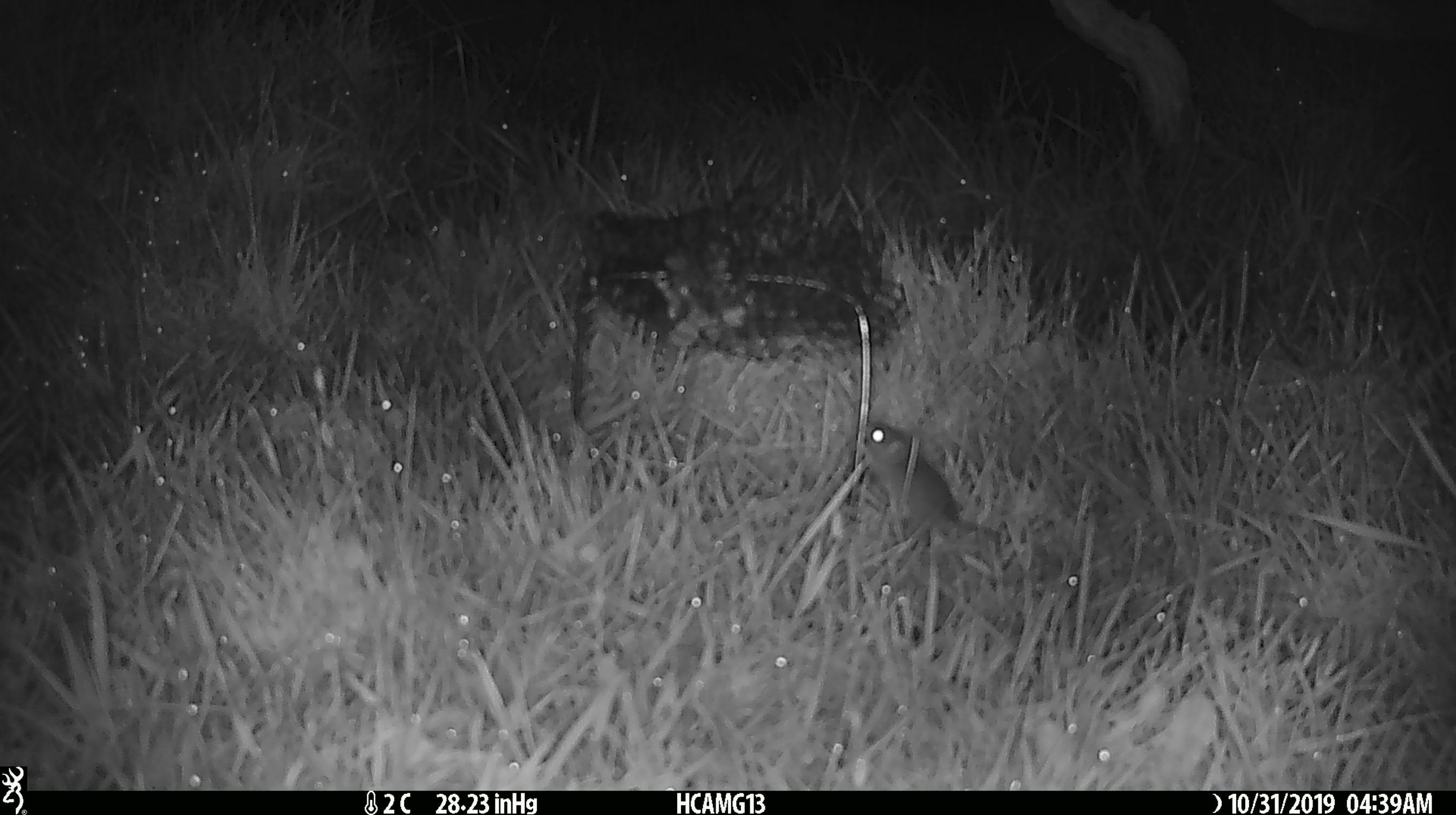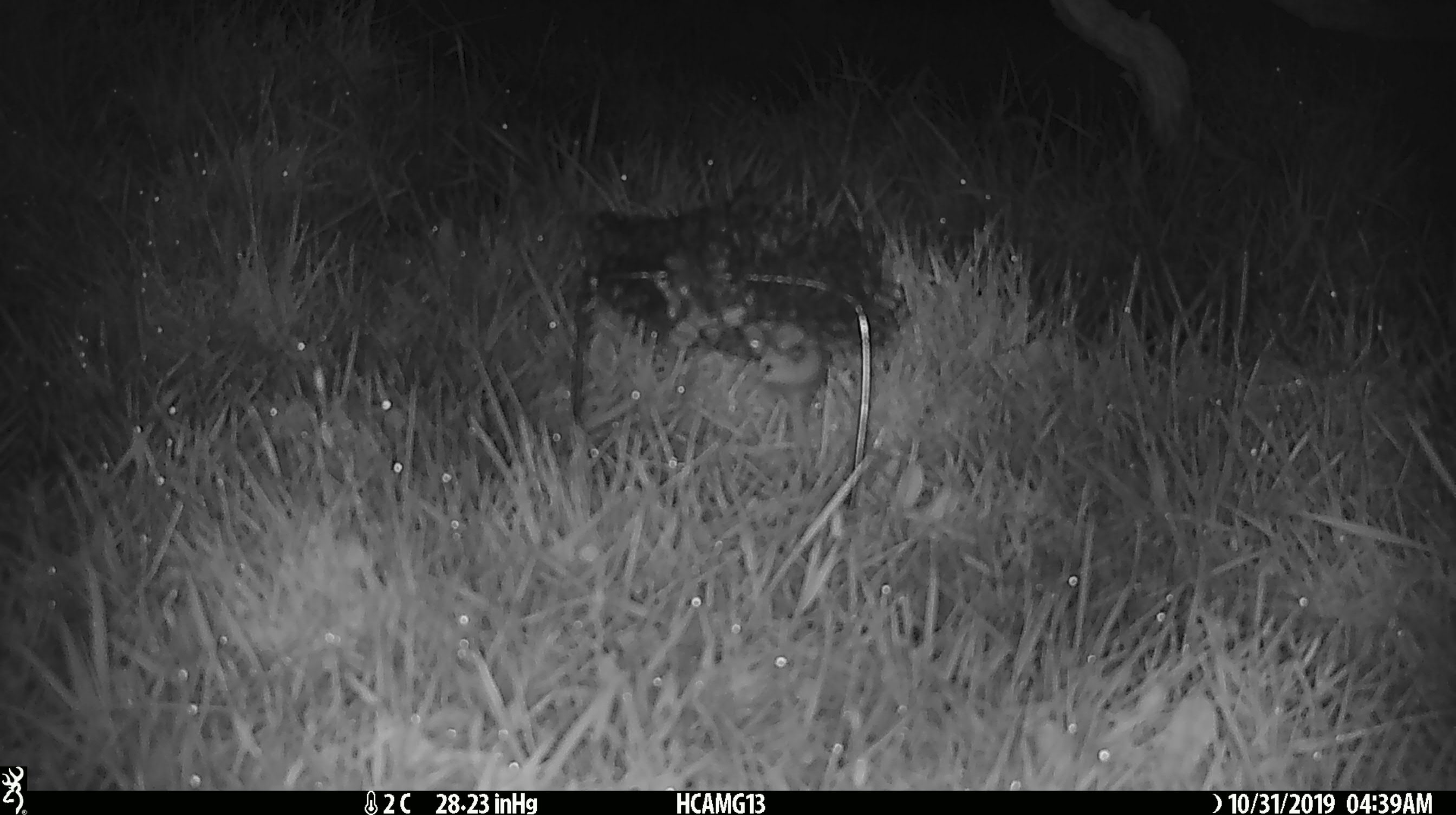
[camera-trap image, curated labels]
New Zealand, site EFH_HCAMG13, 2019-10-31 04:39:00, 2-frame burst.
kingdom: Animalia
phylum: Chordata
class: Mammalia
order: Rodentia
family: Muridae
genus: Mus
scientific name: Mus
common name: mouse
Mouse (Mus).